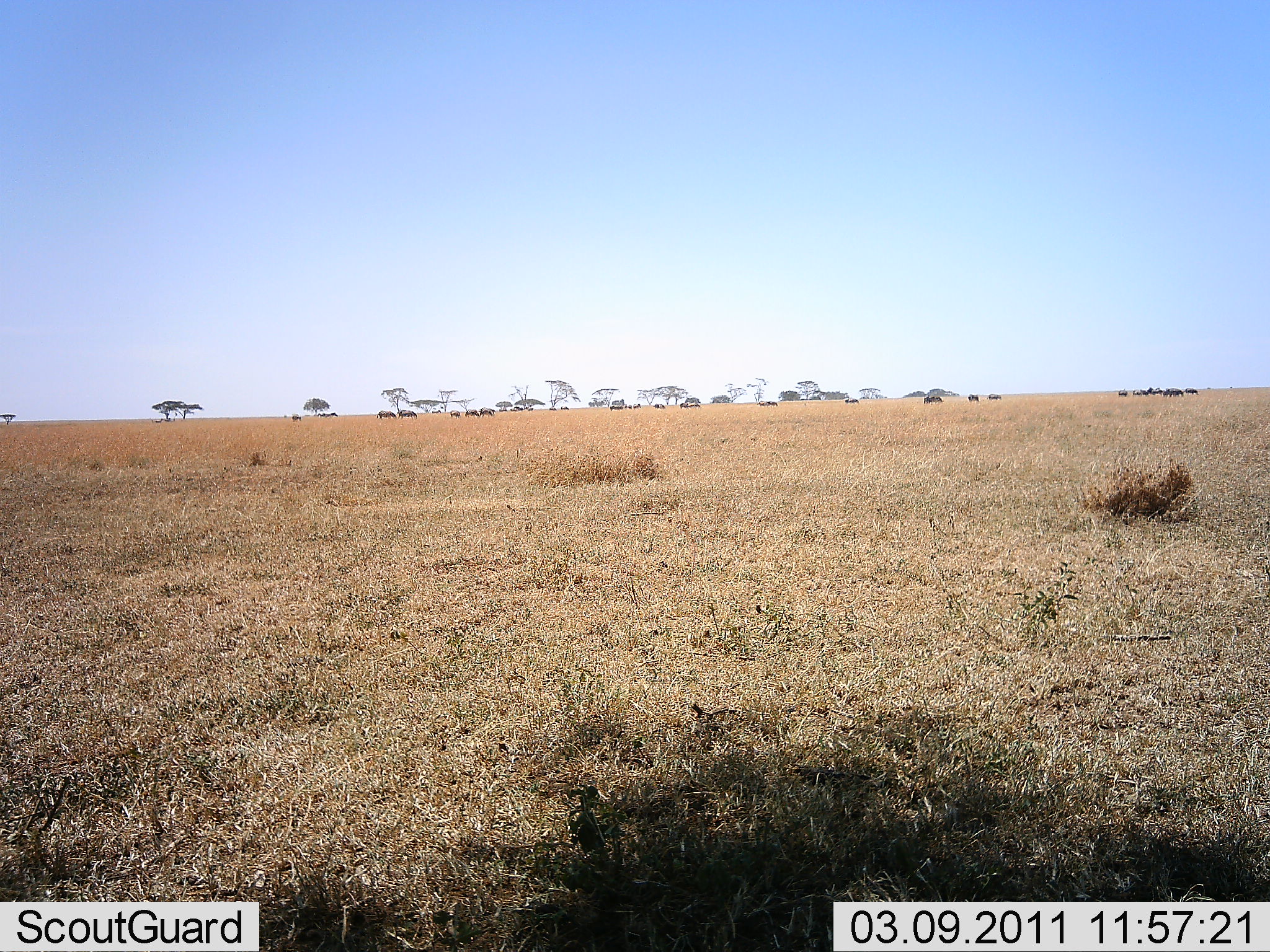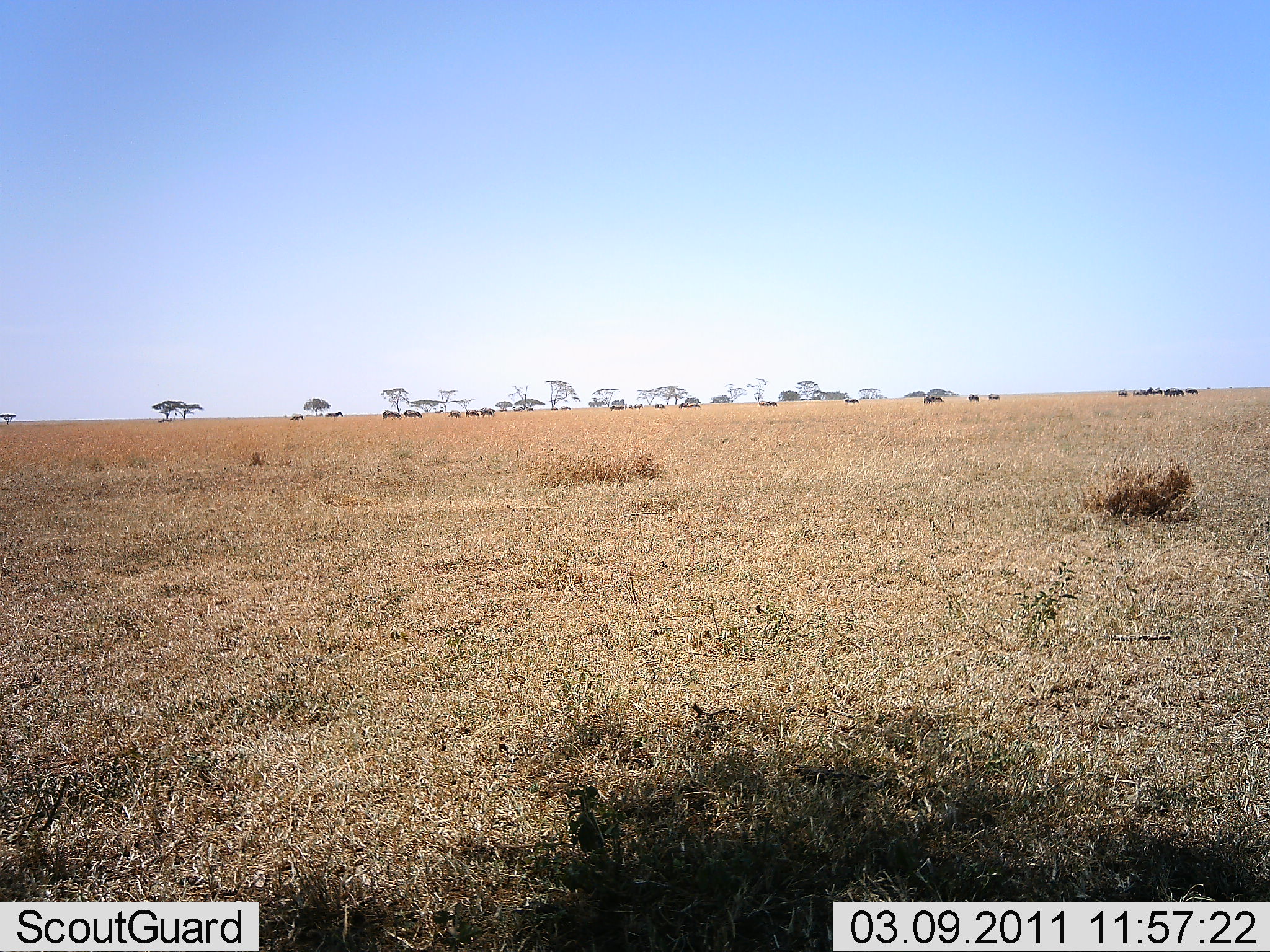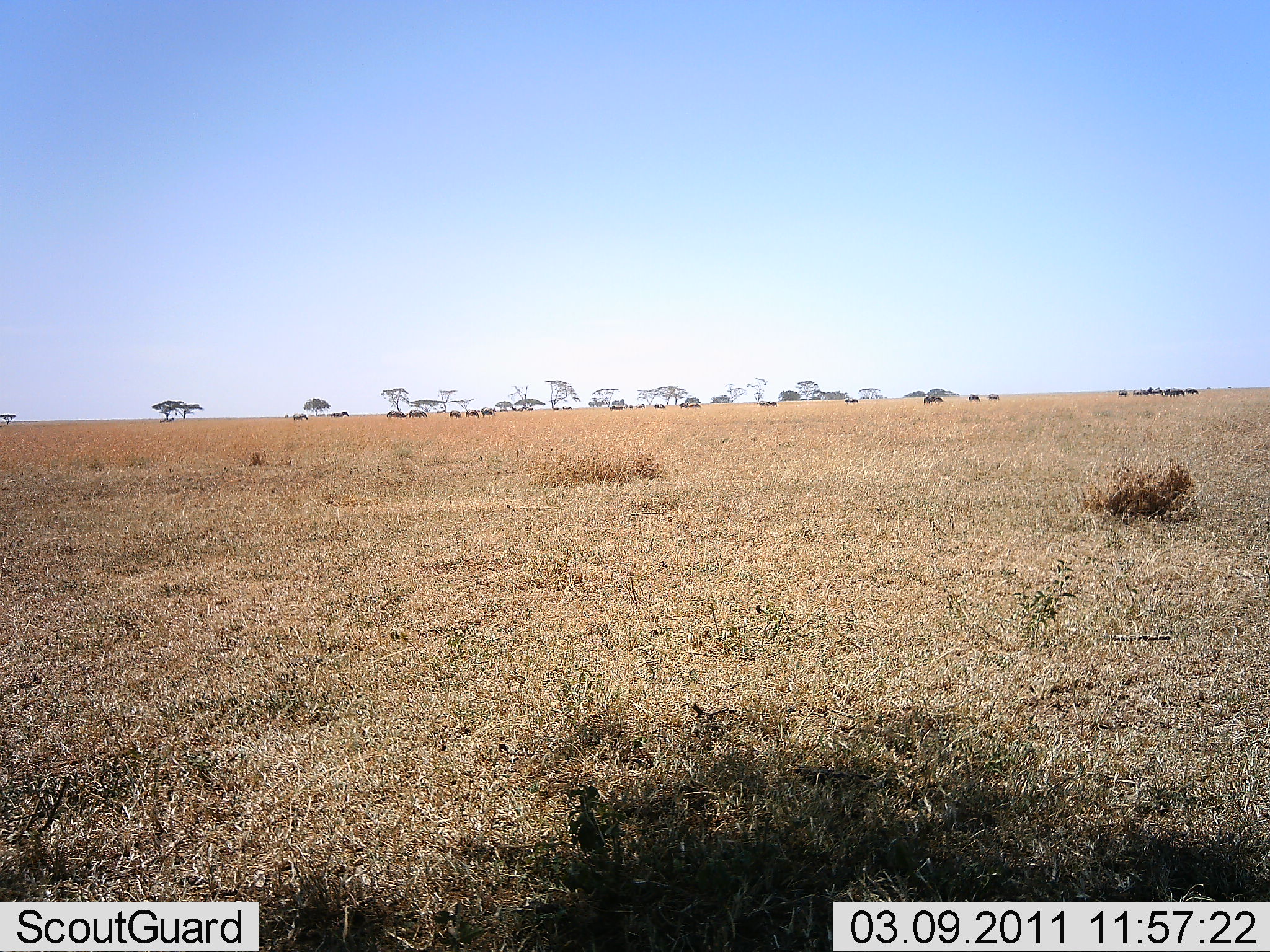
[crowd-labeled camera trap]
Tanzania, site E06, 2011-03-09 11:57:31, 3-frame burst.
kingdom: Animalia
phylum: Chordata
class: Mammalia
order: Artiodactyla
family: Bovidae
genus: Connochaetes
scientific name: Connochaetes taurinus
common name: blue wildebeest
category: wildebeest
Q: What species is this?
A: Wildebeest (blue wildebeest) (Connochaetes taurinus).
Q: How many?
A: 11-50.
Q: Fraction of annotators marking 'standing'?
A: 17%.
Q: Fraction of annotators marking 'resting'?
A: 0%.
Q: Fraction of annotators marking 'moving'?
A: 100%.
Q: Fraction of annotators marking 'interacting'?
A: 0%.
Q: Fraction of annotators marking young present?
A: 0%.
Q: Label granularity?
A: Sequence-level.